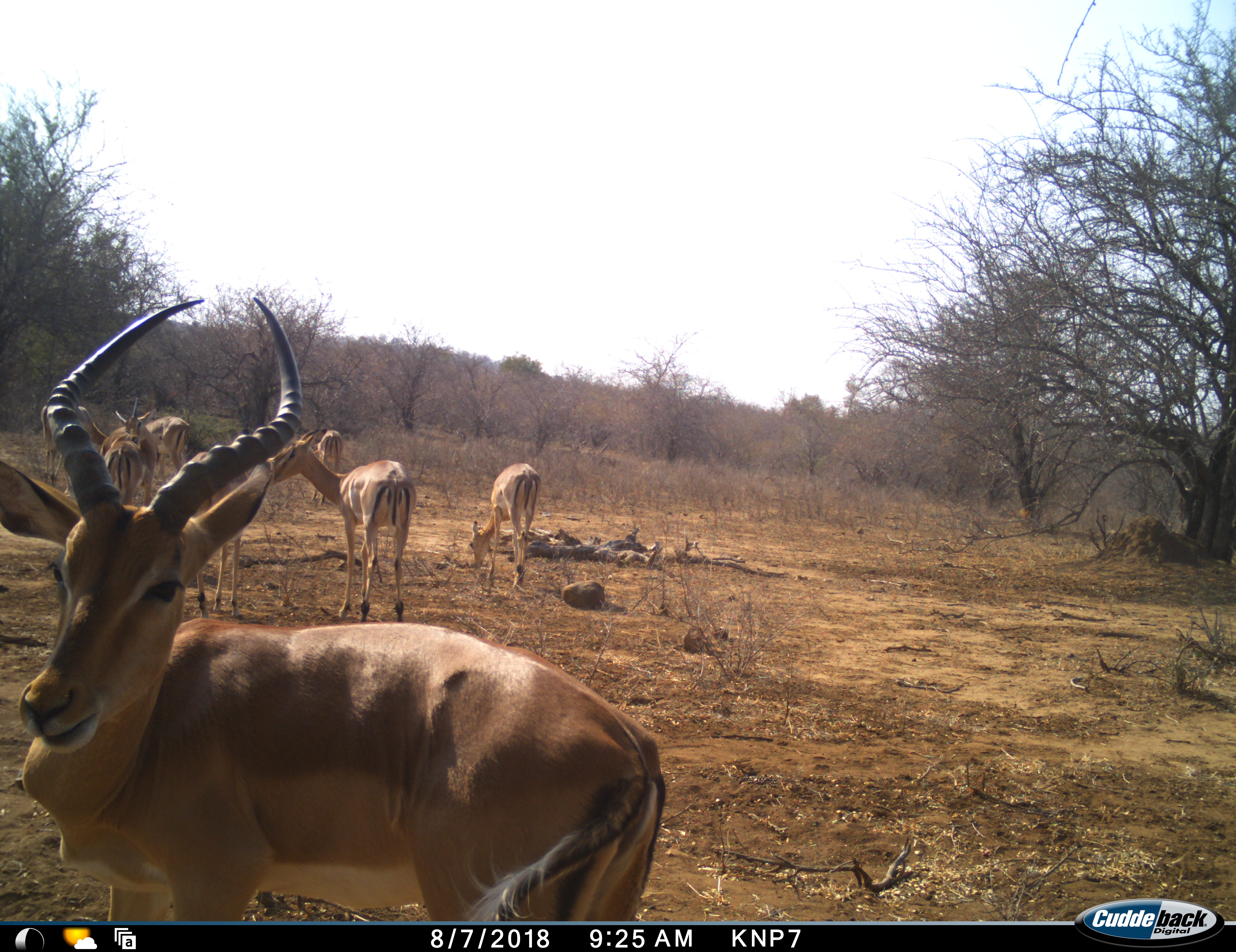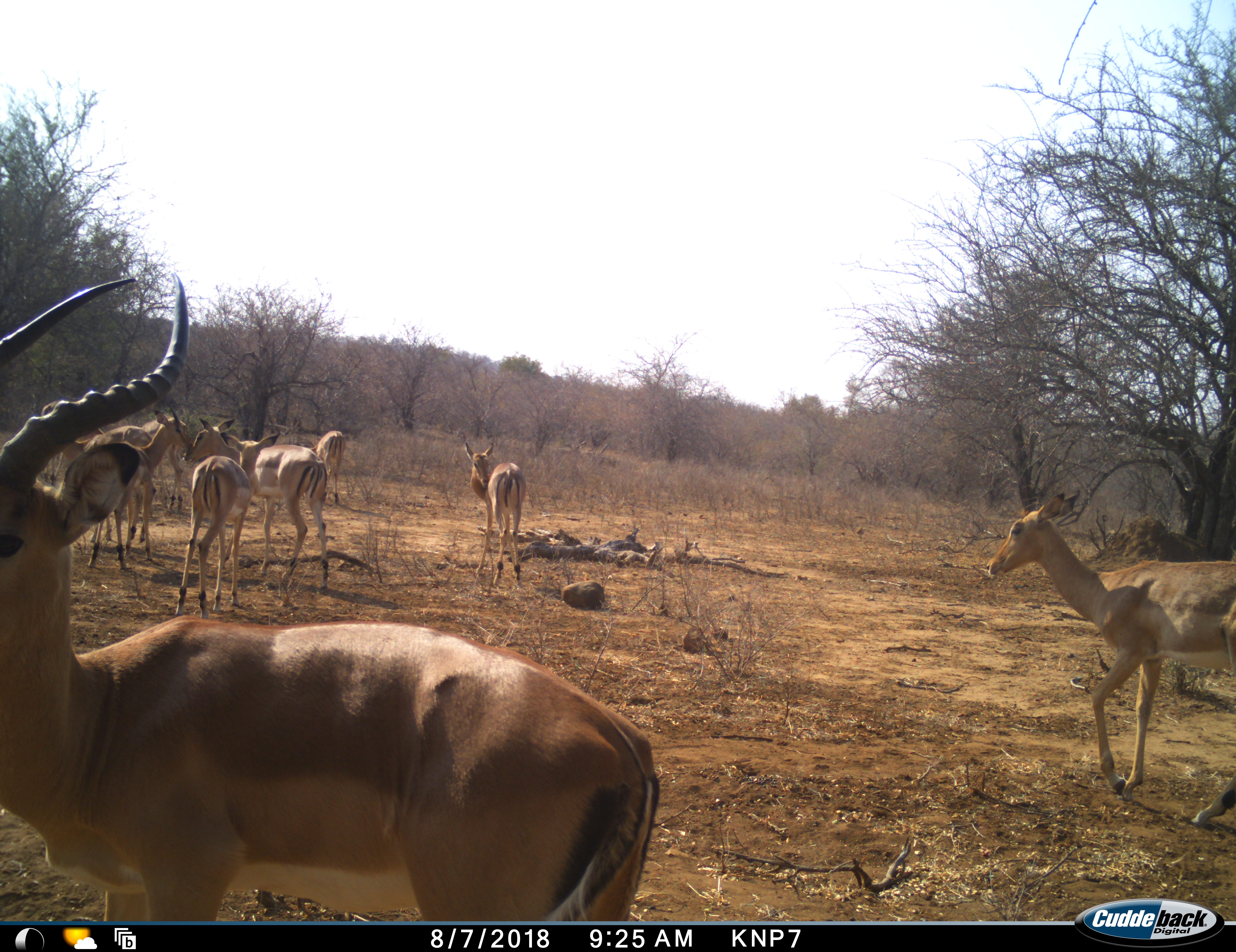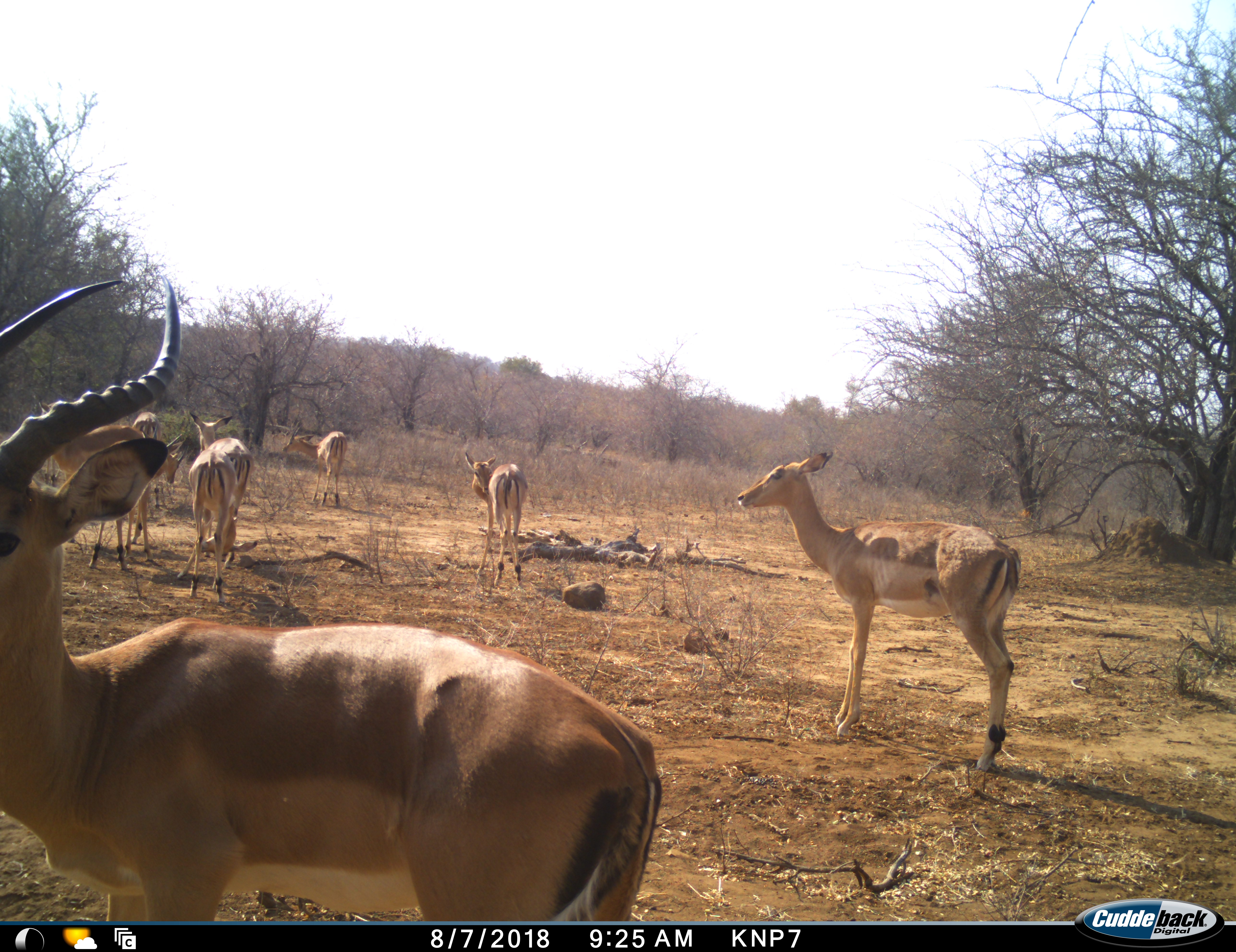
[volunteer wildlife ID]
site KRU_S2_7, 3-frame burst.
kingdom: Animalia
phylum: Chordata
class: Mammalia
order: Artiodactyla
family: Bovidae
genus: Aepyceros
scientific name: Aepyceros melampus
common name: impala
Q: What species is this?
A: Impala (Aepyceros melampus).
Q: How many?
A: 9.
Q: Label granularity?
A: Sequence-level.